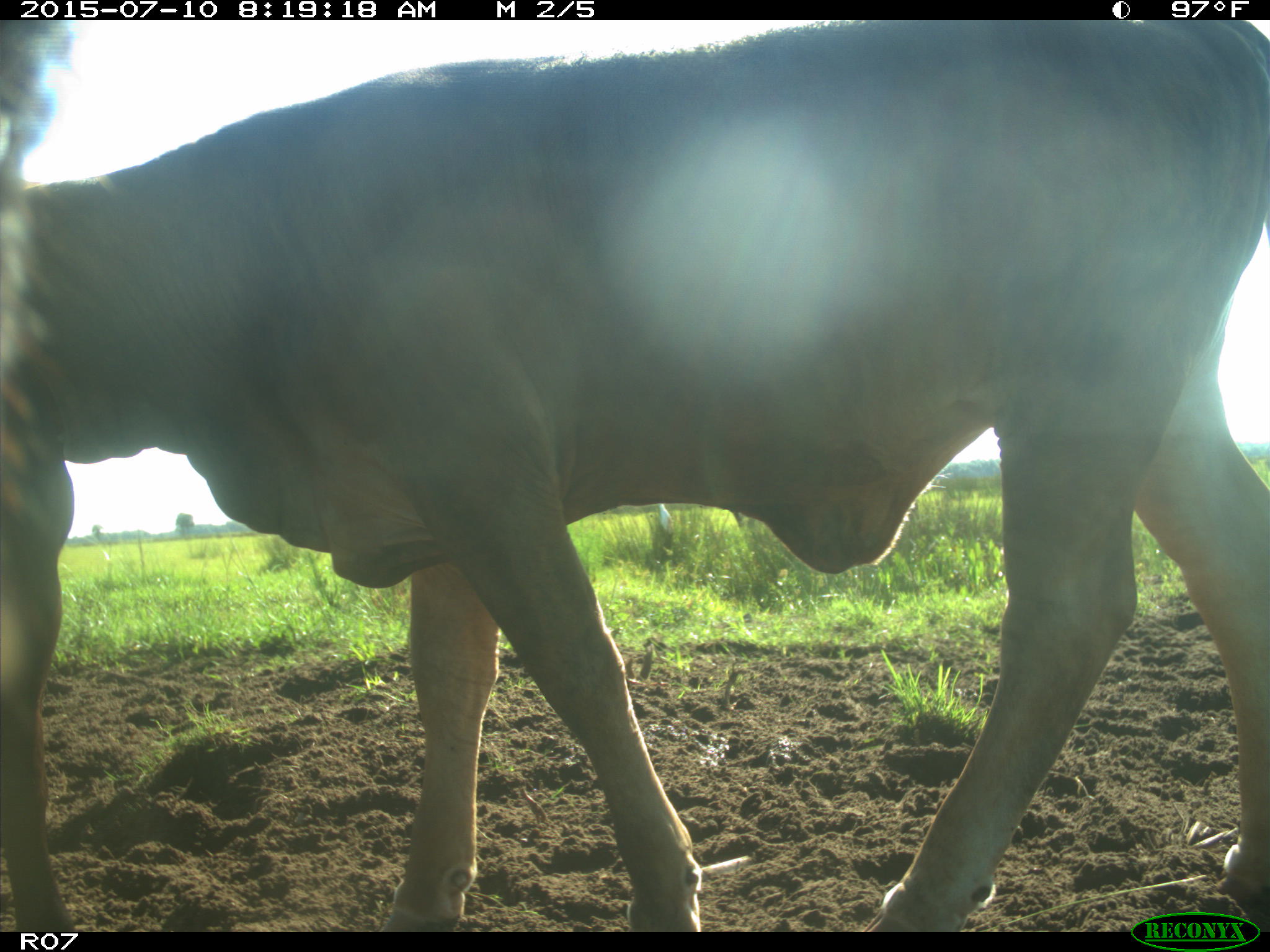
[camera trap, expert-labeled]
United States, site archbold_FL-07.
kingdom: Animalia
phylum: Chordata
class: Mammalia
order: Artiodactyla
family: Bovidae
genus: Bos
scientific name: Bos taurus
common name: domestic cow